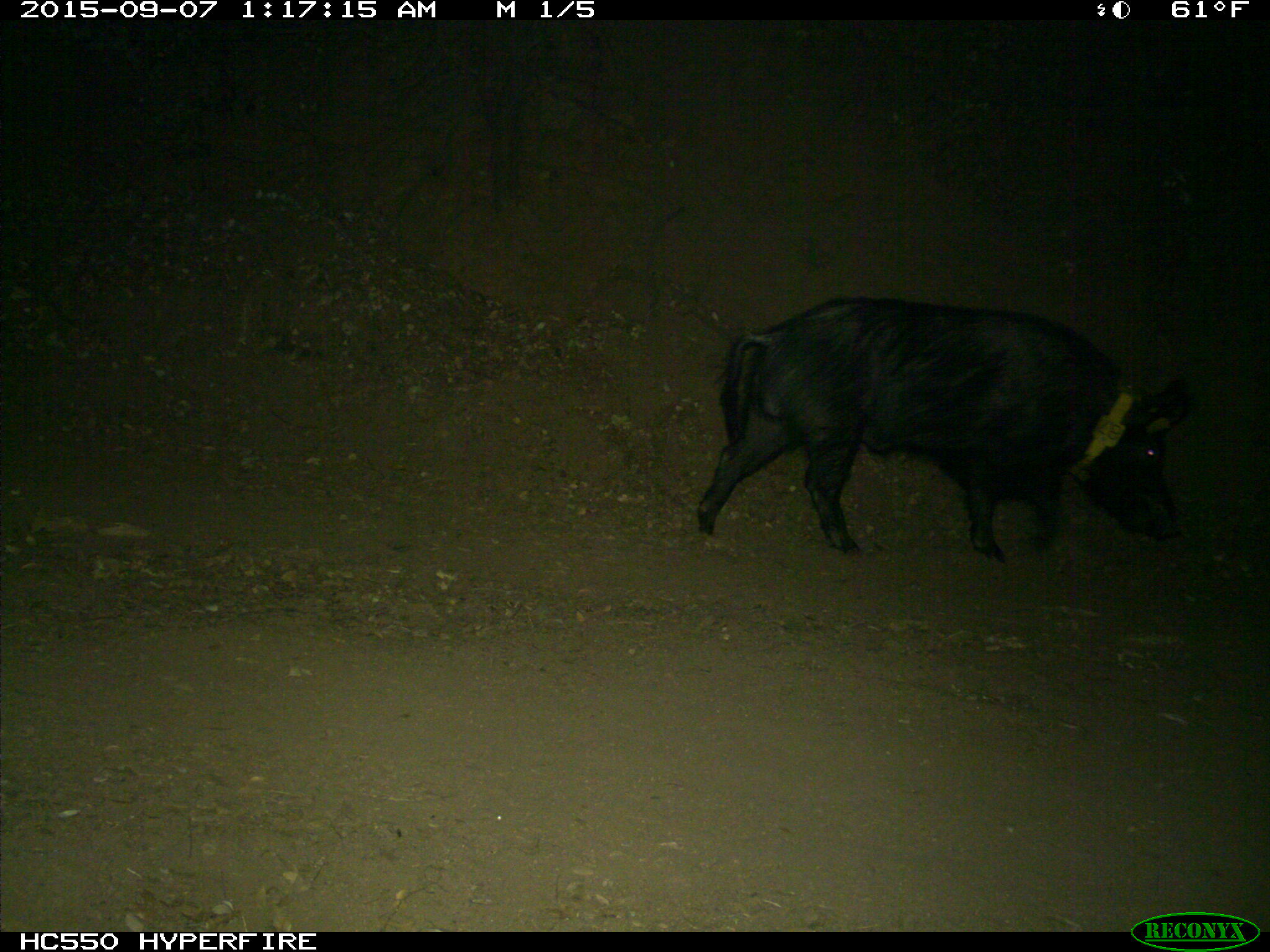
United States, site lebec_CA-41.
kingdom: Animalia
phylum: Chordata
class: Mammalia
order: Artiodactyla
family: Suidae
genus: Sus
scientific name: Sus scrofa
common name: wild boar